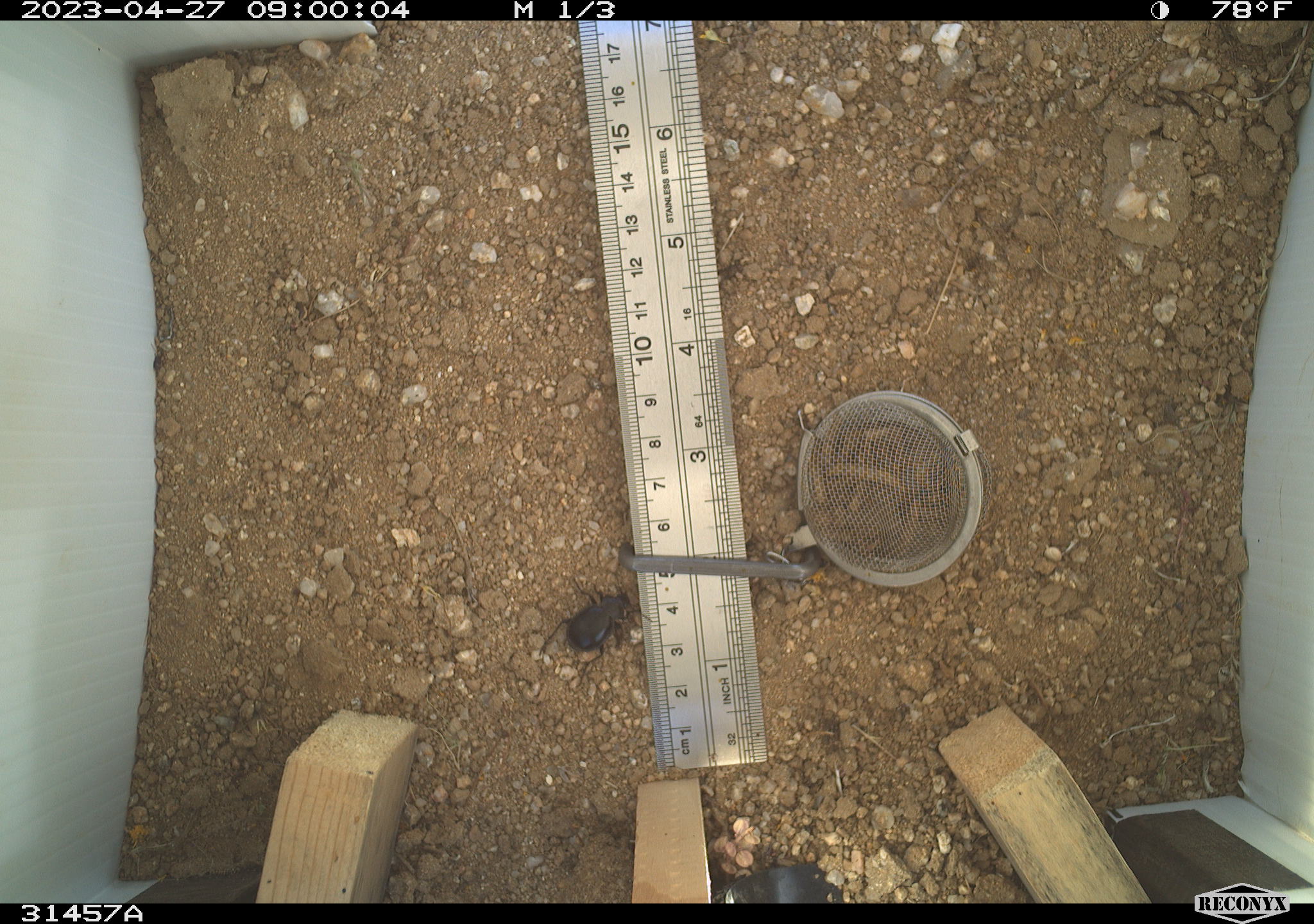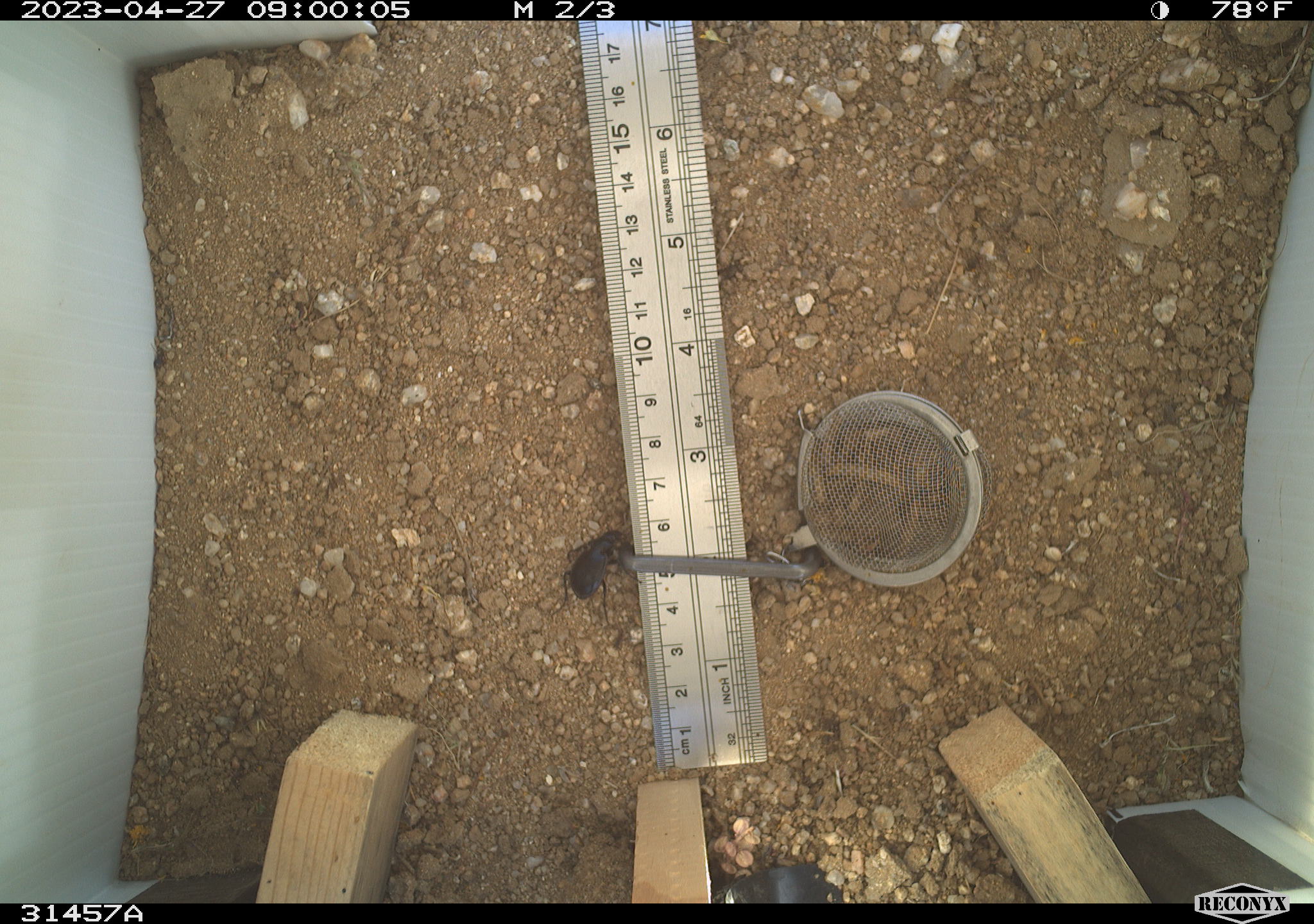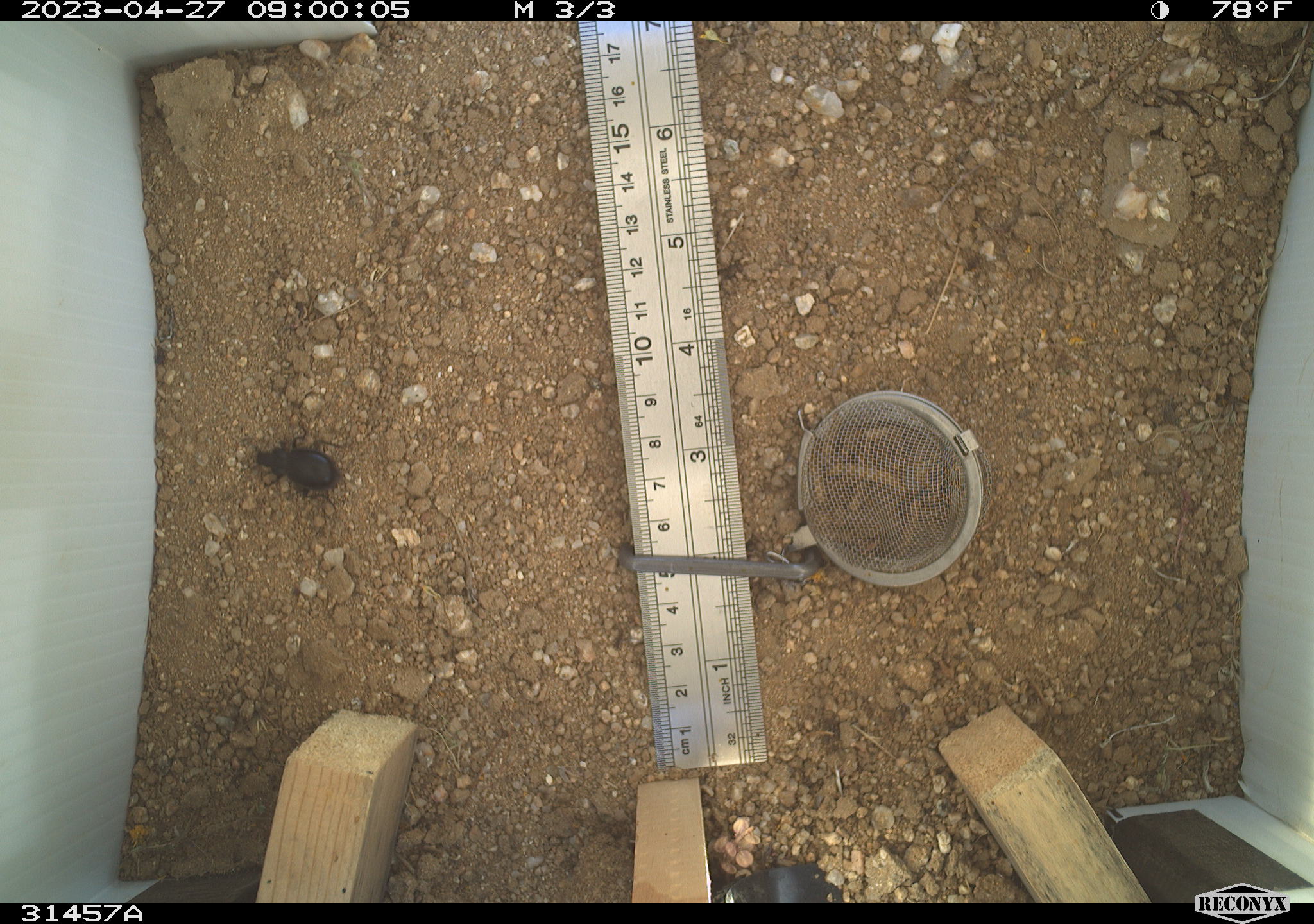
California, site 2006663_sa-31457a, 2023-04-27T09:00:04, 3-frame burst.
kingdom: Animalia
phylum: Arthropoda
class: Insecta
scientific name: Insecta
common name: insect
Insect (Insecta).